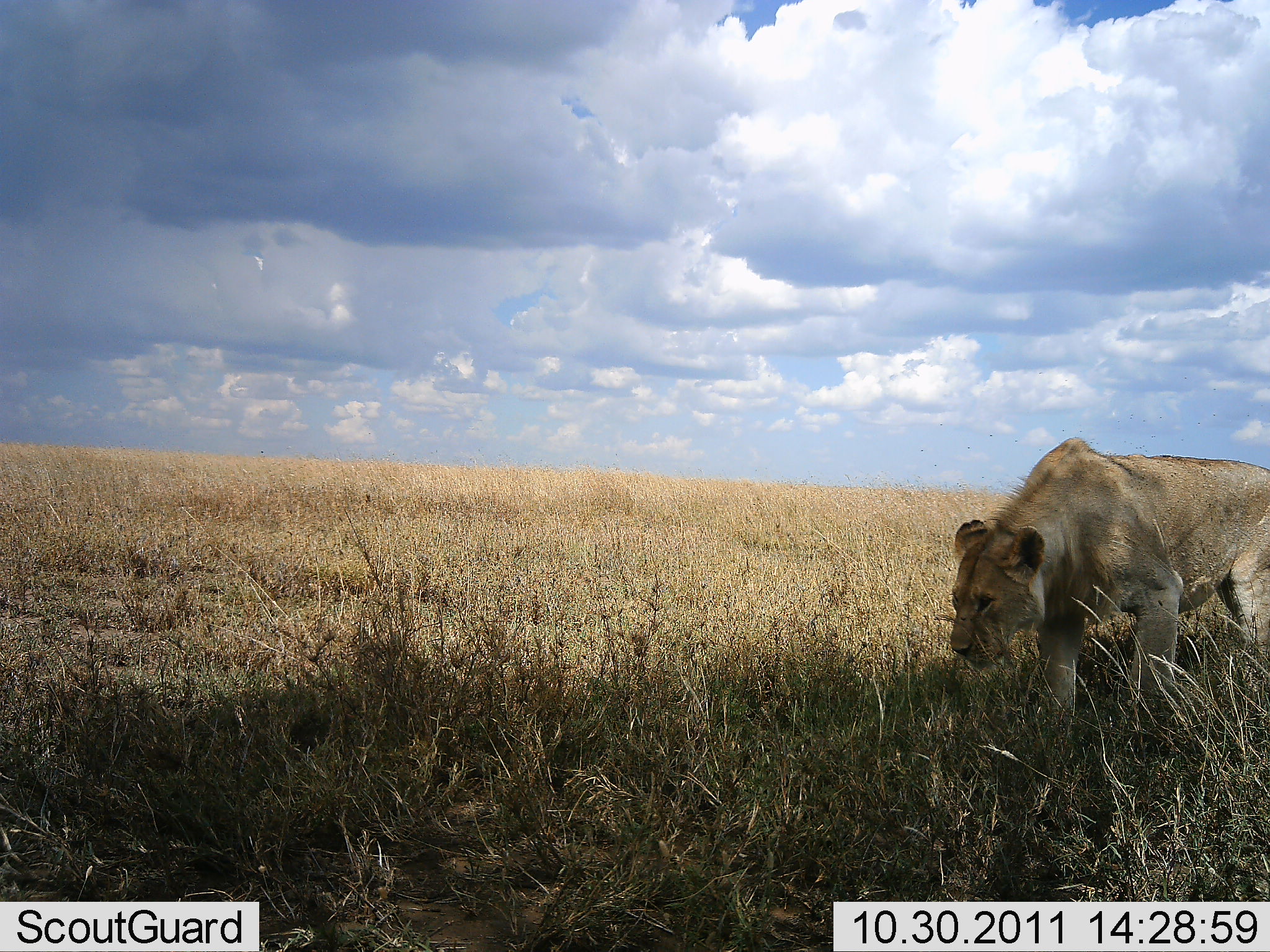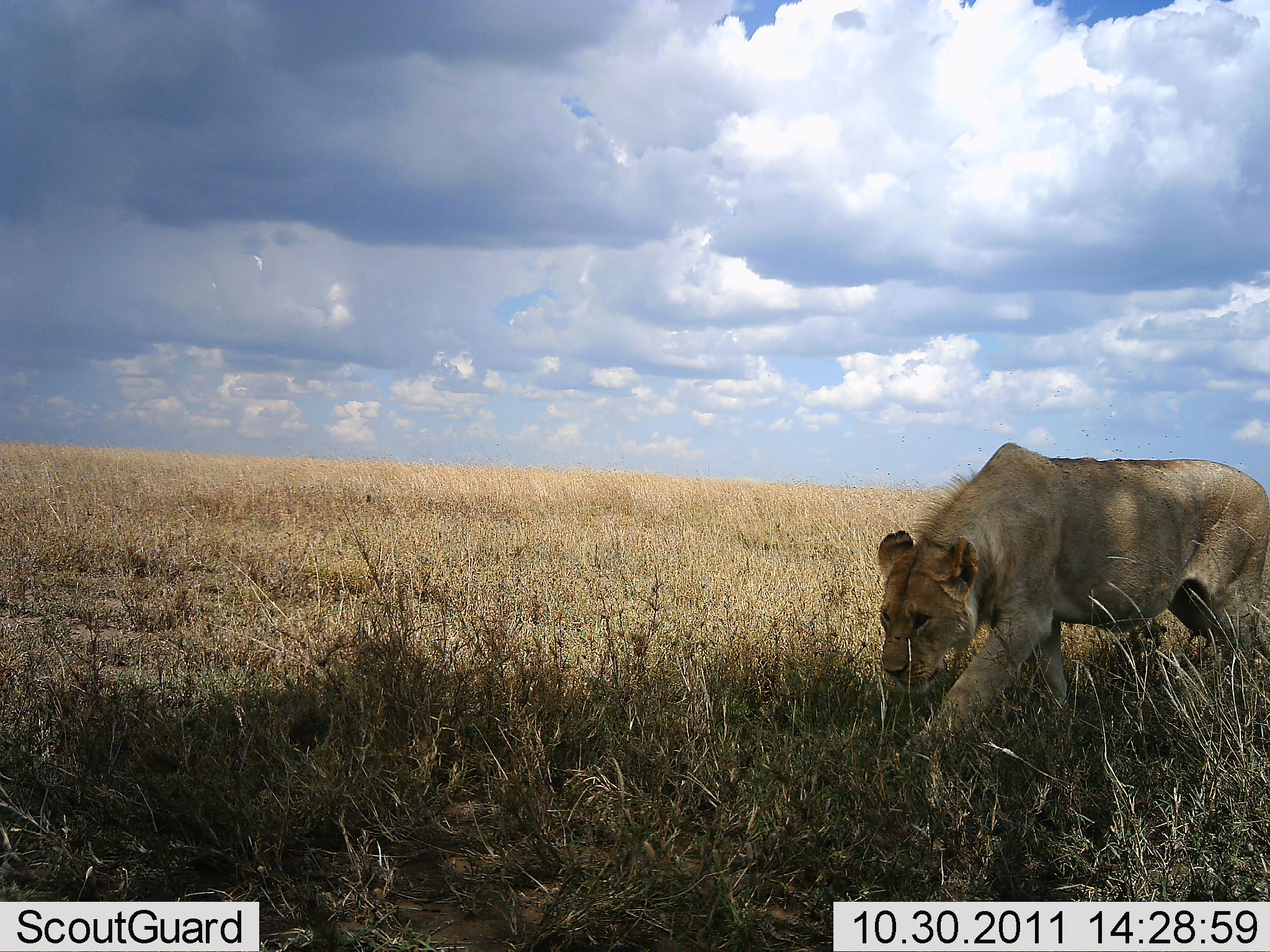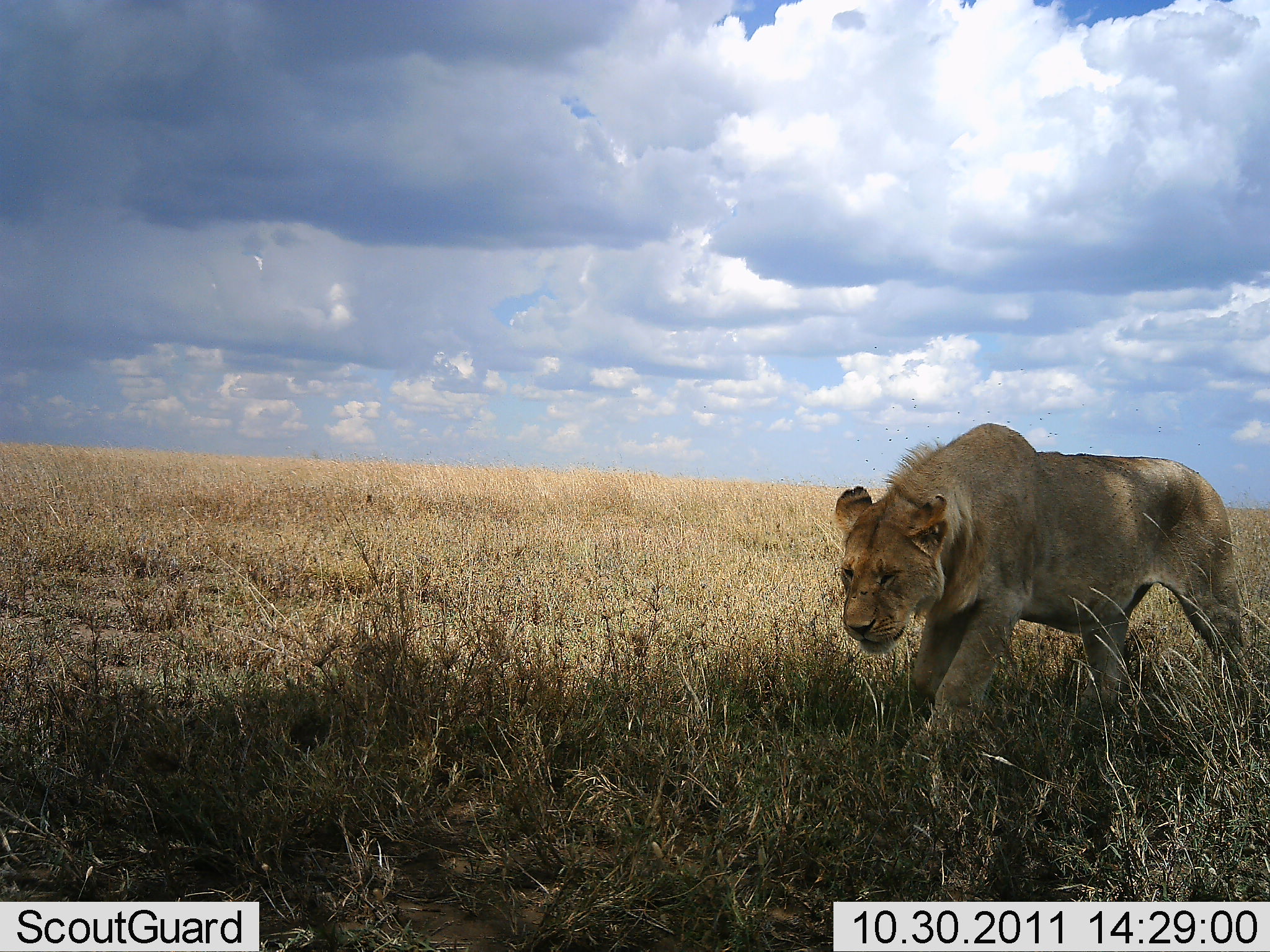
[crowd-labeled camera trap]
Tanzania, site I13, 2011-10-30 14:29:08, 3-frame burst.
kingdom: Animalia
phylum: Chordata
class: Mammalia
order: Carnivora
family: Felidae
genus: Panthera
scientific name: Panthera leo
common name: lion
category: lionfemale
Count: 1.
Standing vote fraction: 0%.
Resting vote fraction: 0%.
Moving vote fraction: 100%.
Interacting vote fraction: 0%.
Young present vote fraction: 0%.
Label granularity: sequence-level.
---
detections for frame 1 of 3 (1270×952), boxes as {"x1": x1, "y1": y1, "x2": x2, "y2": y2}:
animal: {"x1": 949, "y1": 437, "x2": 1270, "y2": 714}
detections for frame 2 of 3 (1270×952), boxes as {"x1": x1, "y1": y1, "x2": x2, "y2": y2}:
animal: {"x1": 877, "y1": 442, "x2": 1270, "y2": 765}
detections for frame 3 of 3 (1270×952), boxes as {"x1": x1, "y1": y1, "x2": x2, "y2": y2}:
animal: {"x1": 834, "y1": 423, "x2": 1266, "y2": 750}